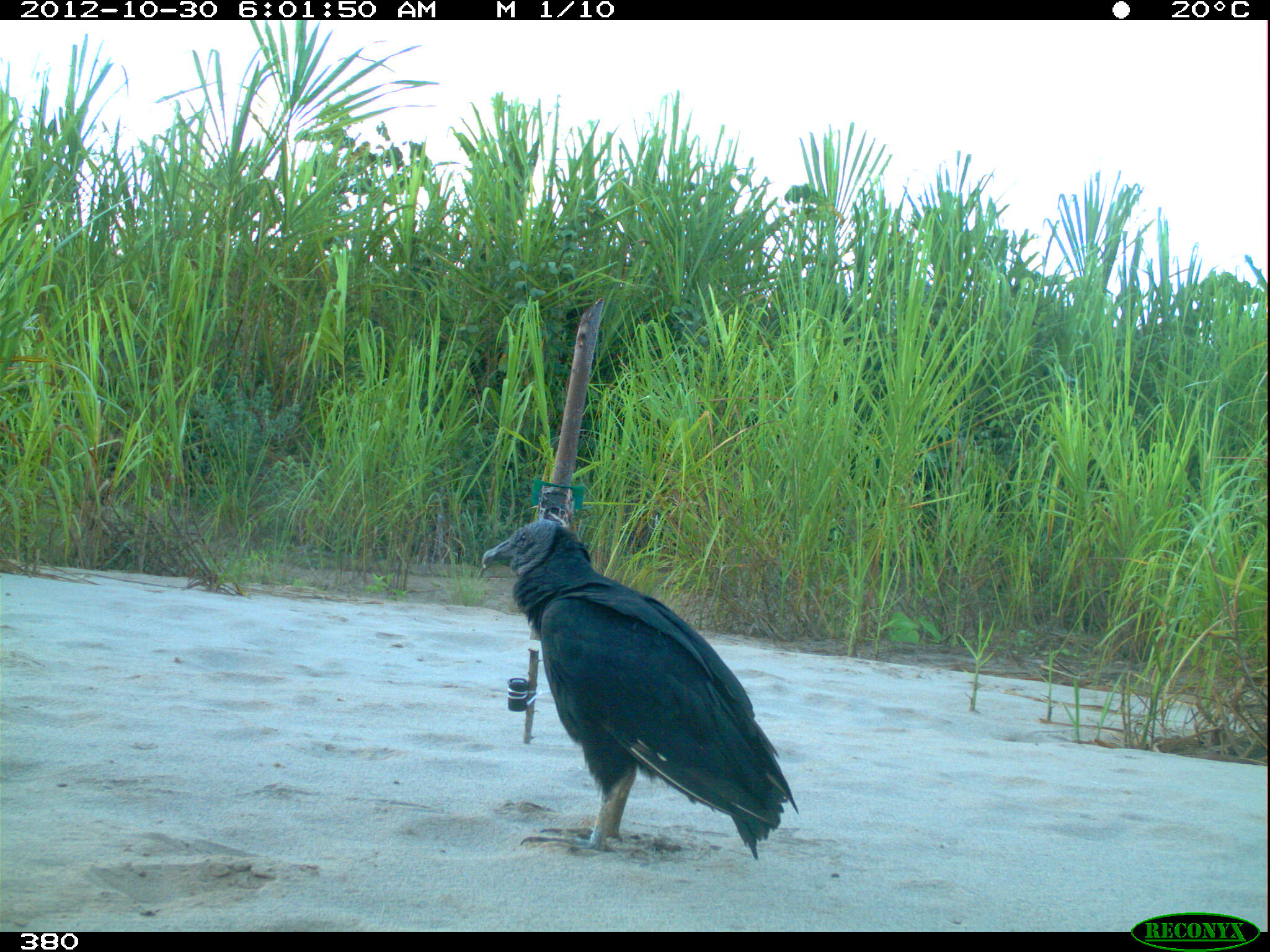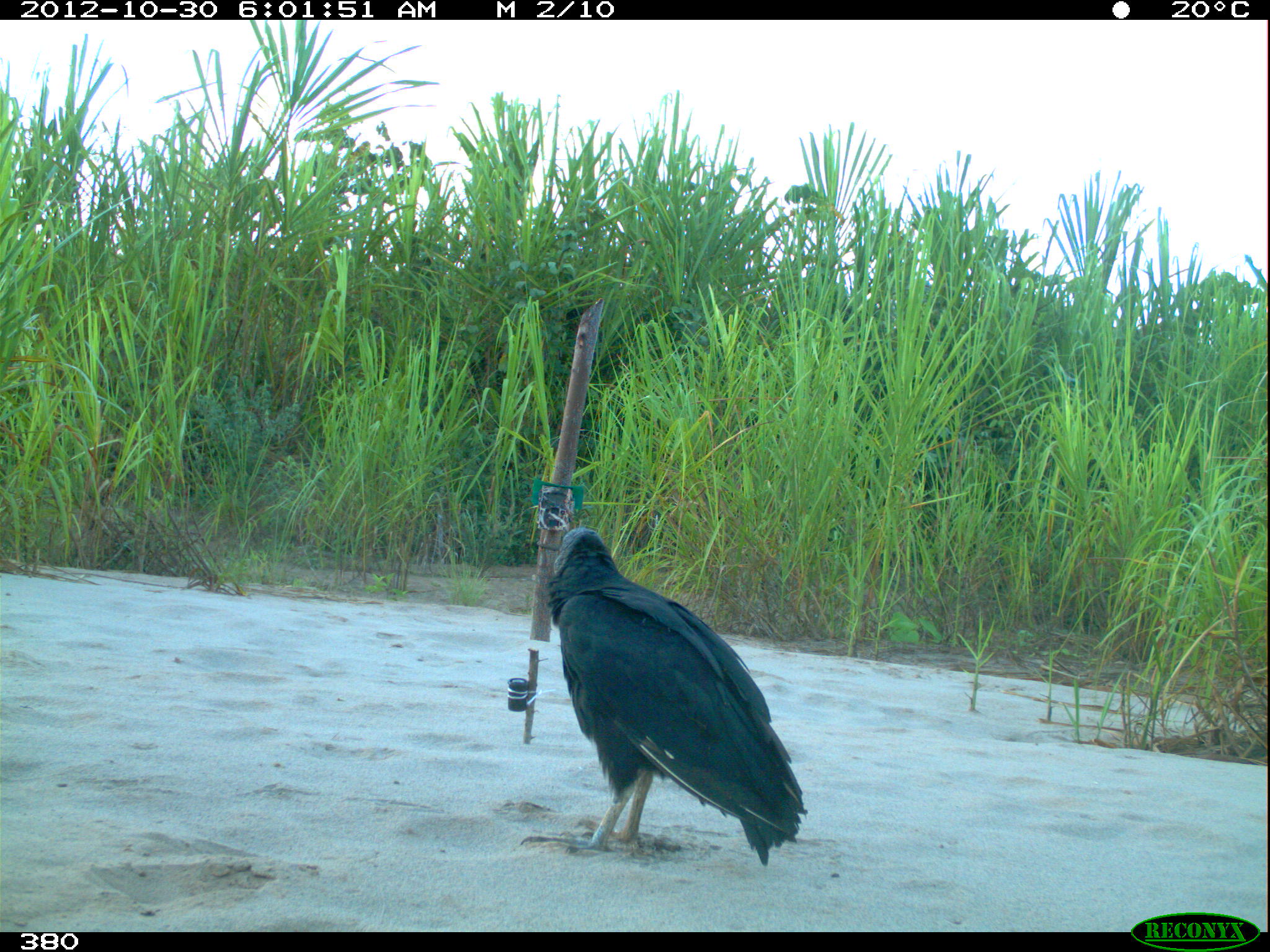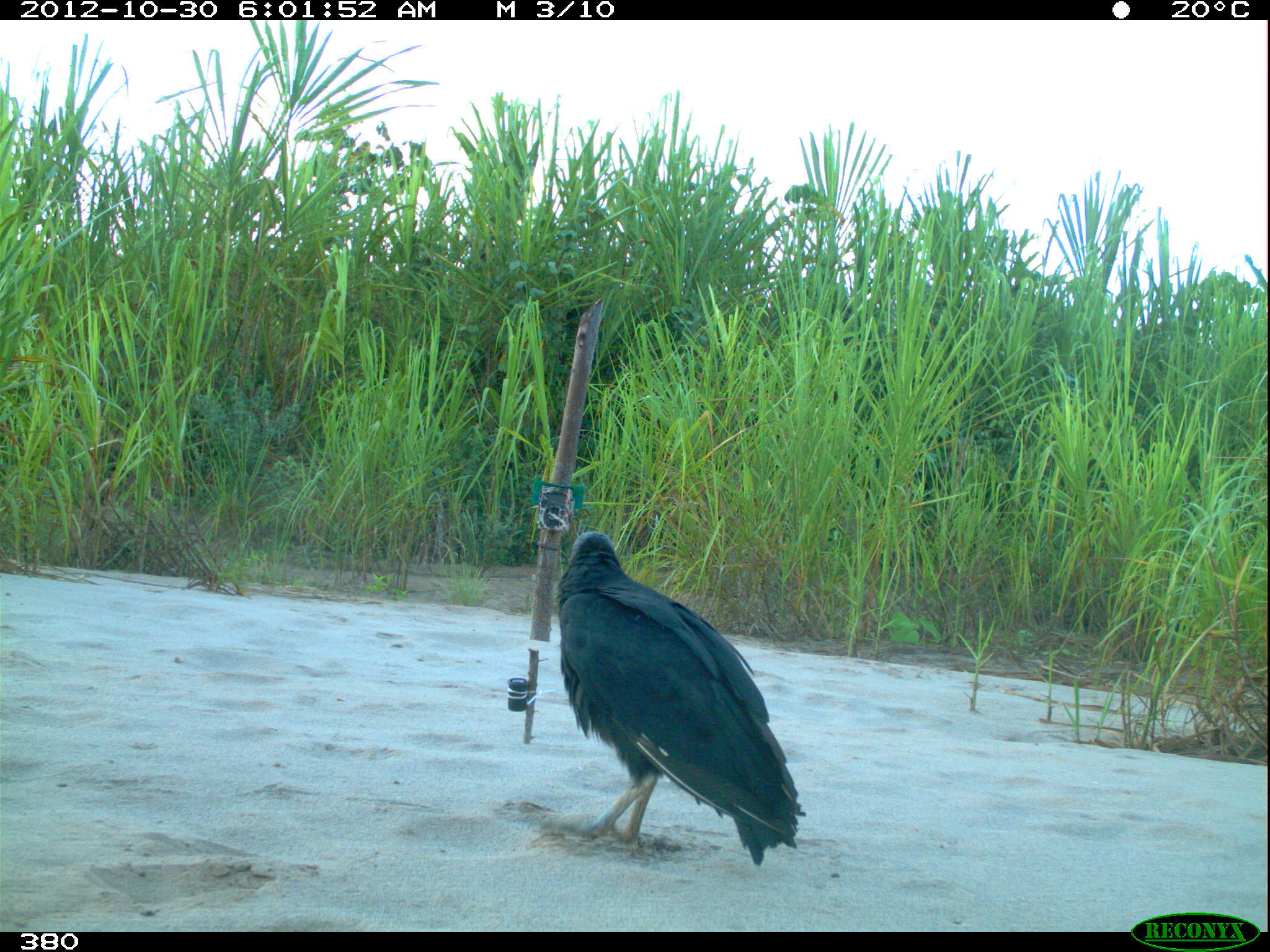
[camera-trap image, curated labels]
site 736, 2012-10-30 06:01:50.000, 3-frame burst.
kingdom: Animalia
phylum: Chordata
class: Aves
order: Cathartiformes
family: Cathartidae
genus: Coragyps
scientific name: Coragyps atratus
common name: black vulture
Coragyps atratus (black vulture).